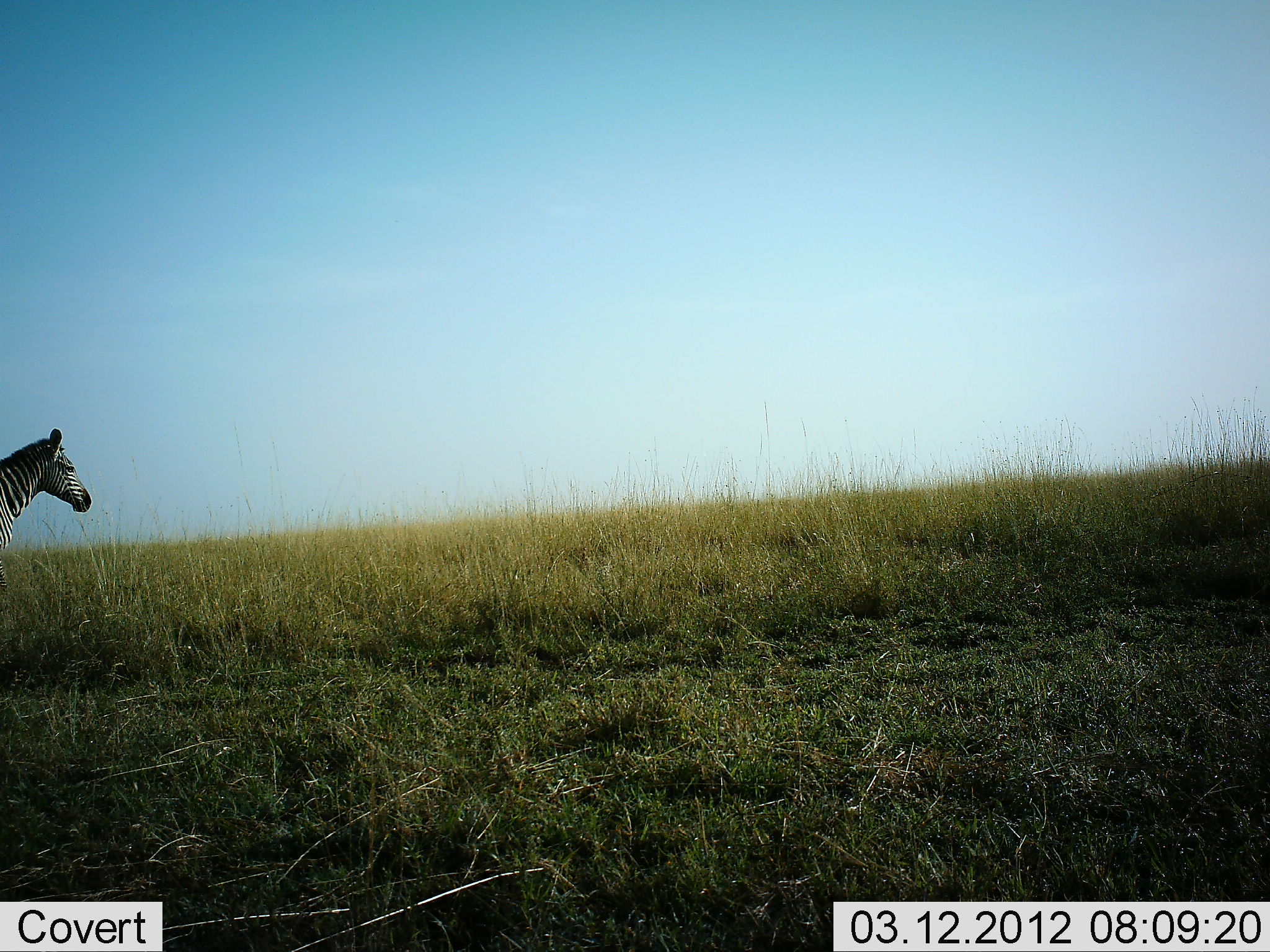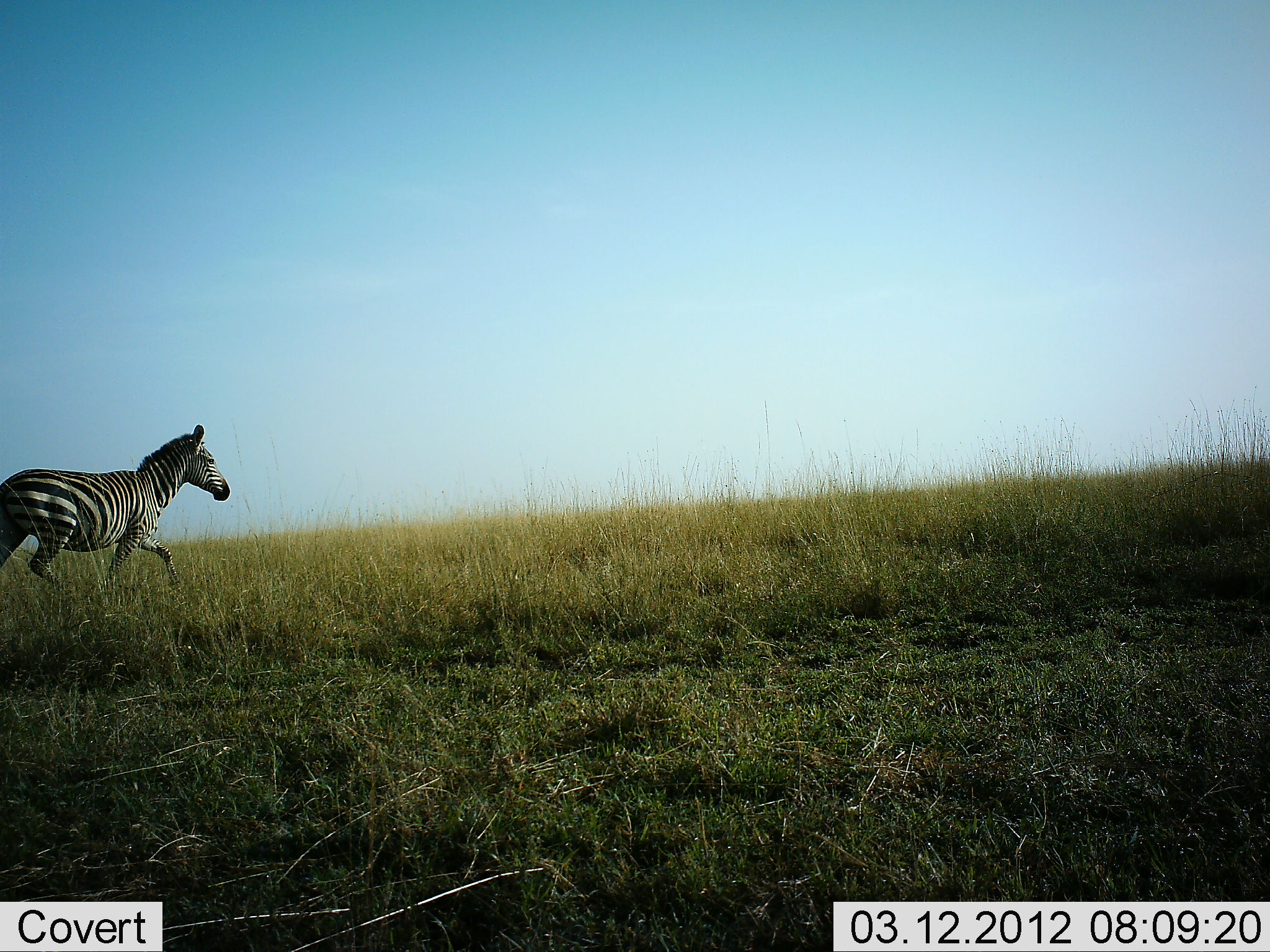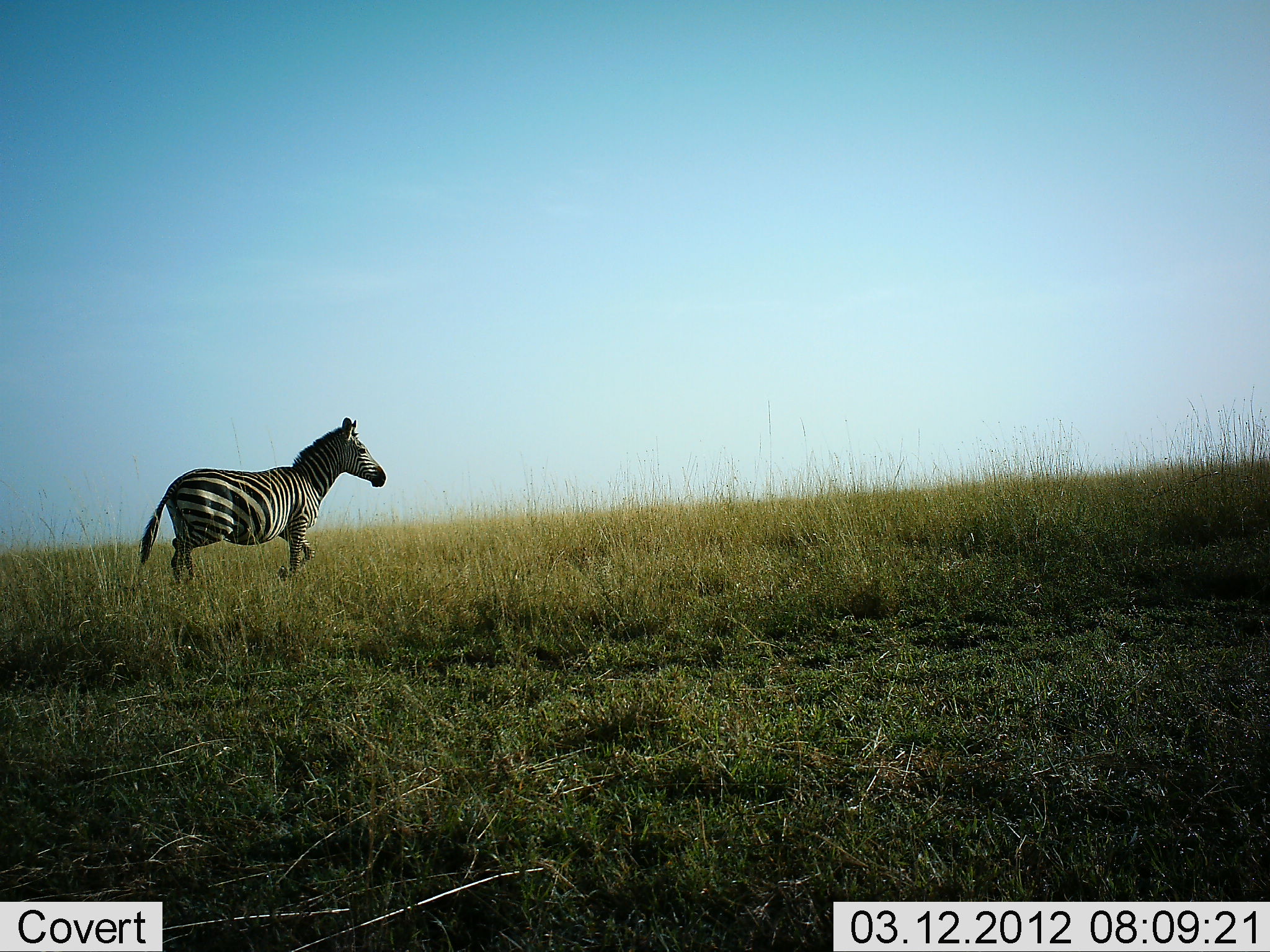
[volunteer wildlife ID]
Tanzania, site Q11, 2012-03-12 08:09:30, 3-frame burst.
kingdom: Animalia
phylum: Chordata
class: Mammalia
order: Perissodactyla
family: Equidae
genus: Equus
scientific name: Equus quagga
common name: plains zebra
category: zebra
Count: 1.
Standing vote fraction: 0%.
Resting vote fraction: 0%.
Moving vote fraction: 100%.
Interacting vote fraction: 0%.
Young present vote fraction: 4%.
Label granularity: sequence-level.